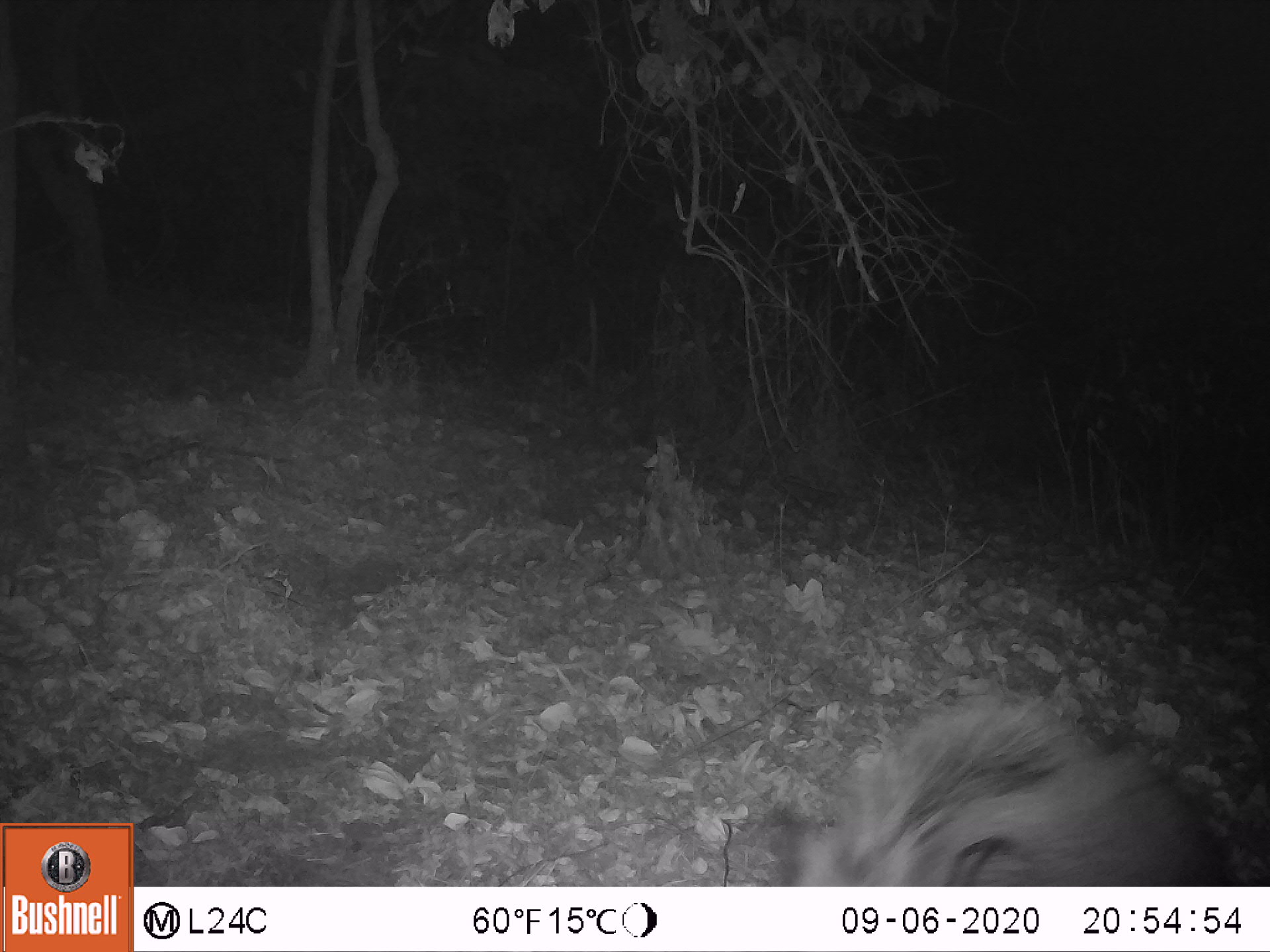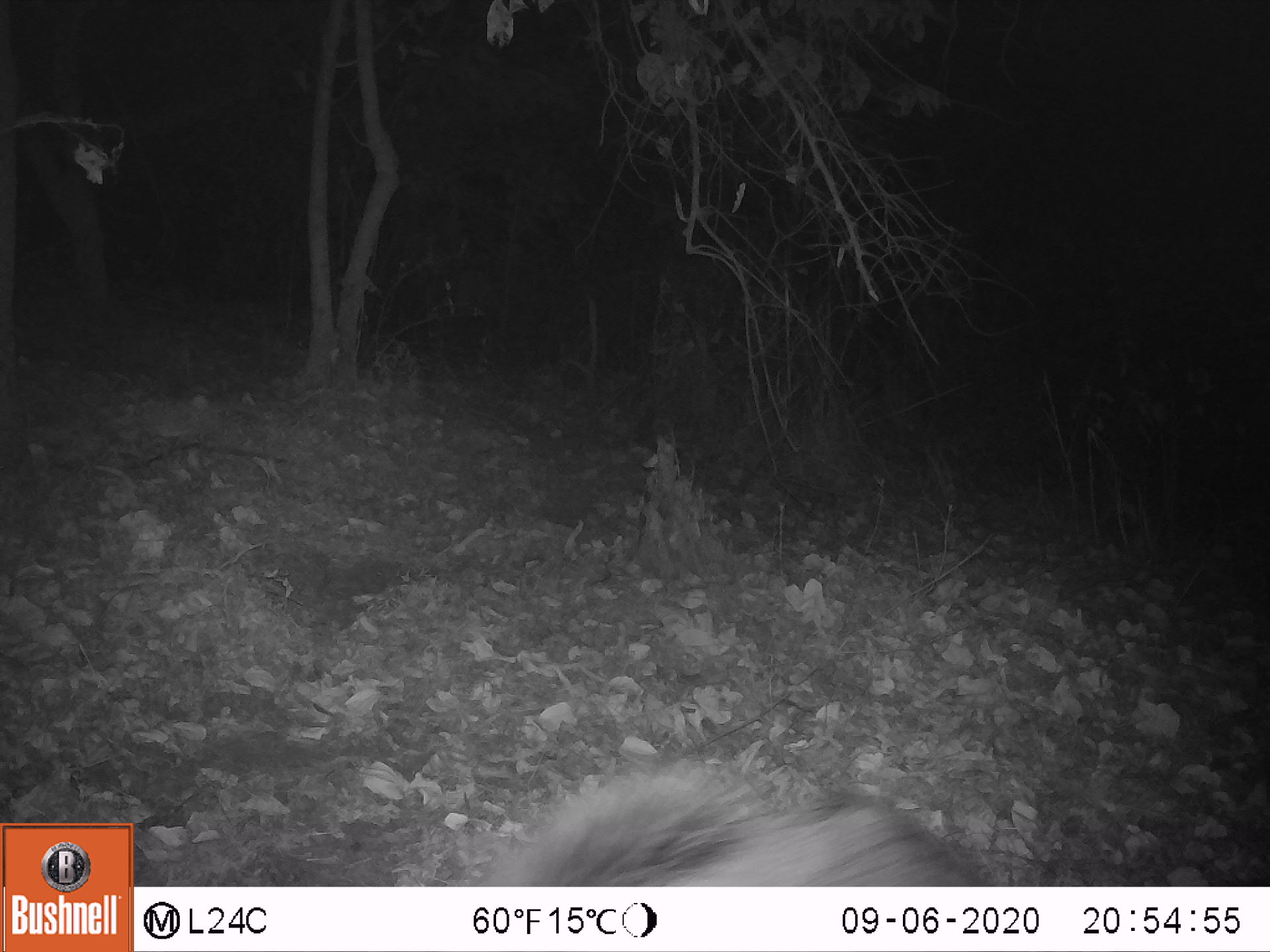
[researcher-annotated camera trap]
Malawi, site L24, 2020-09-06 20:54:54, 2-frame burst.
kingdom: Animalia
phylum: Chordata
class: Mammalia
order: Artiodactyla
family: Suidae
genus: Potamochoerus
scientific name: Potamochoerus larvatus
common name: bushpig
Bushpig (Potamochoerus larvatus), count 1.